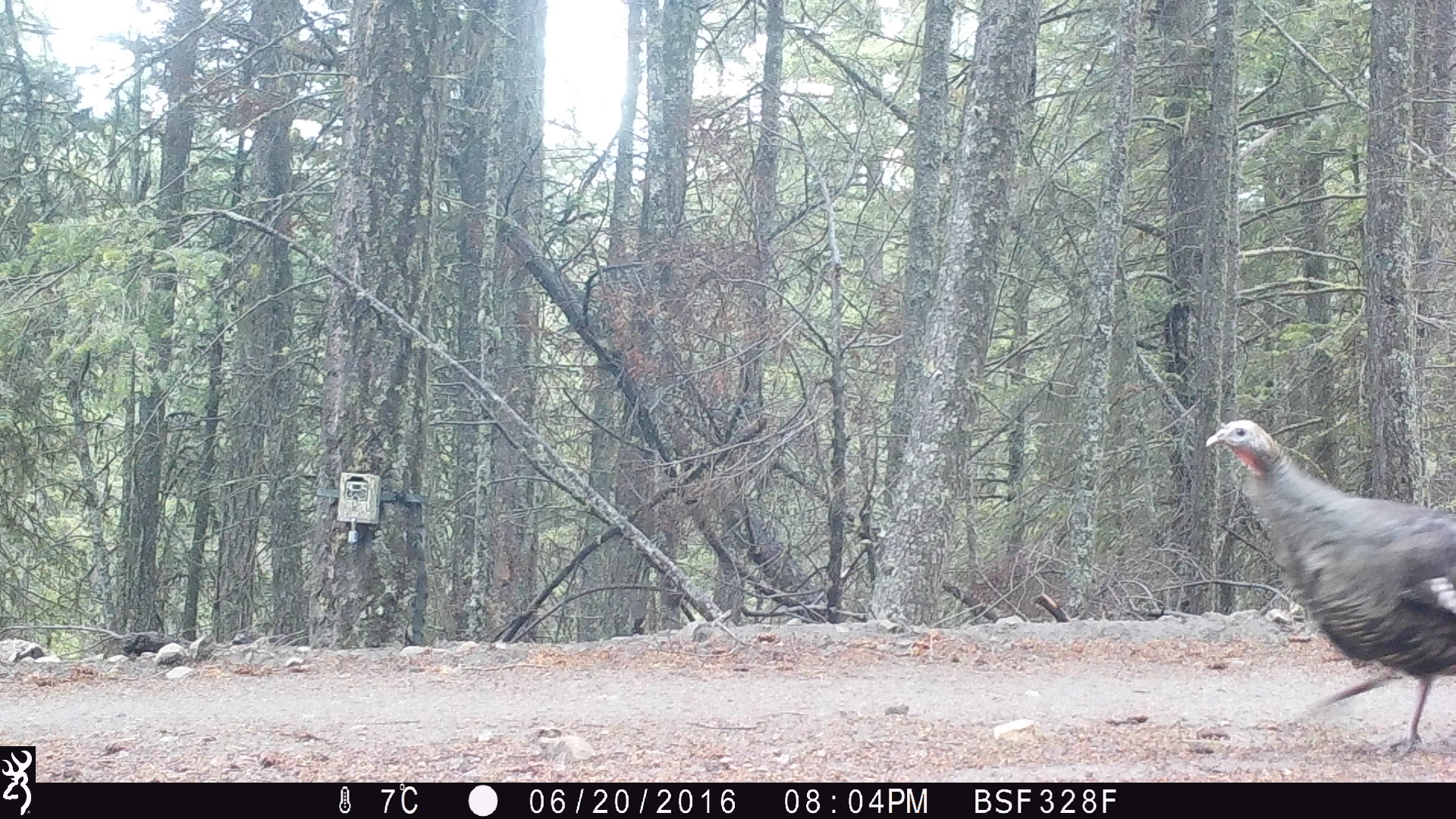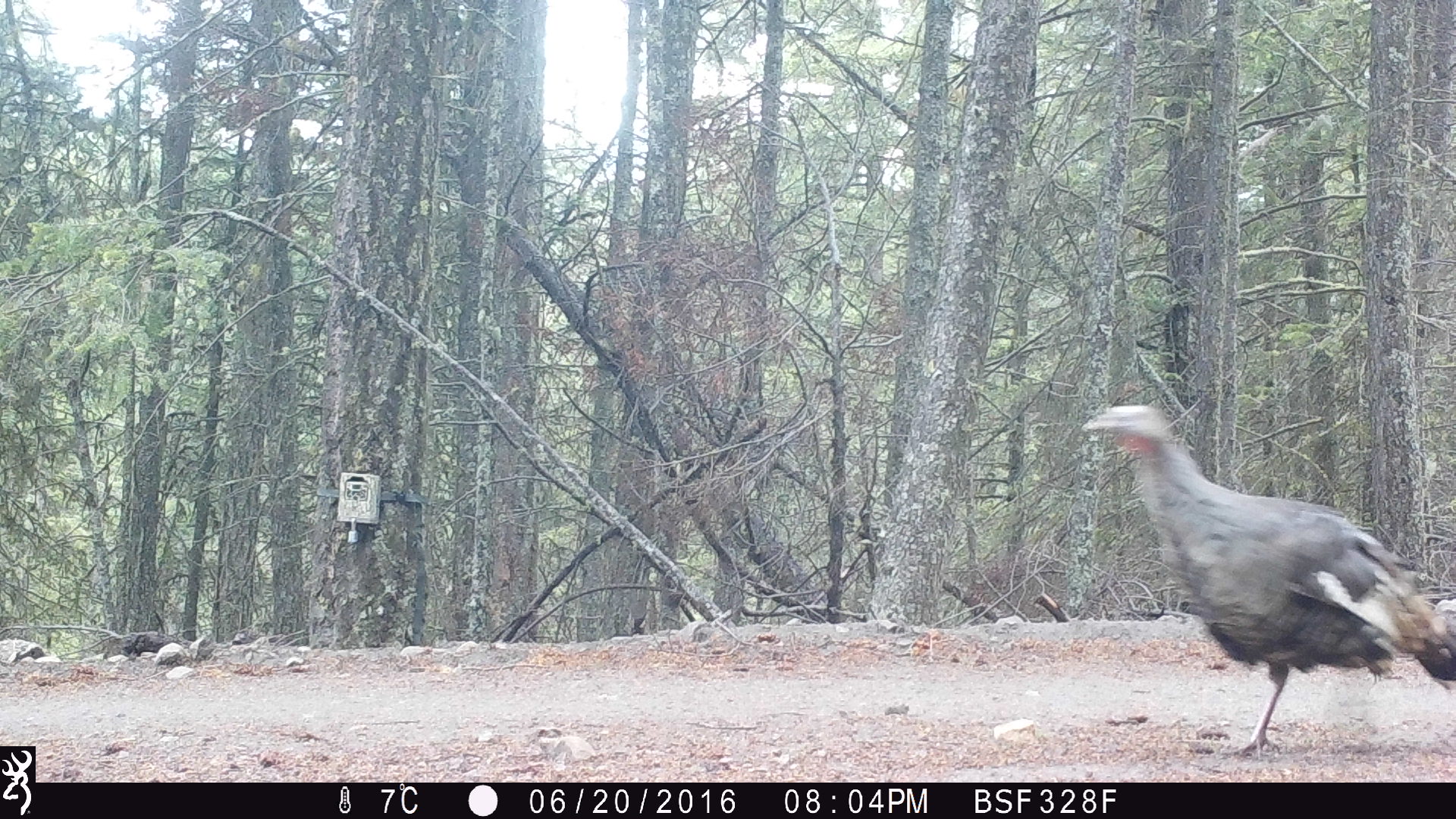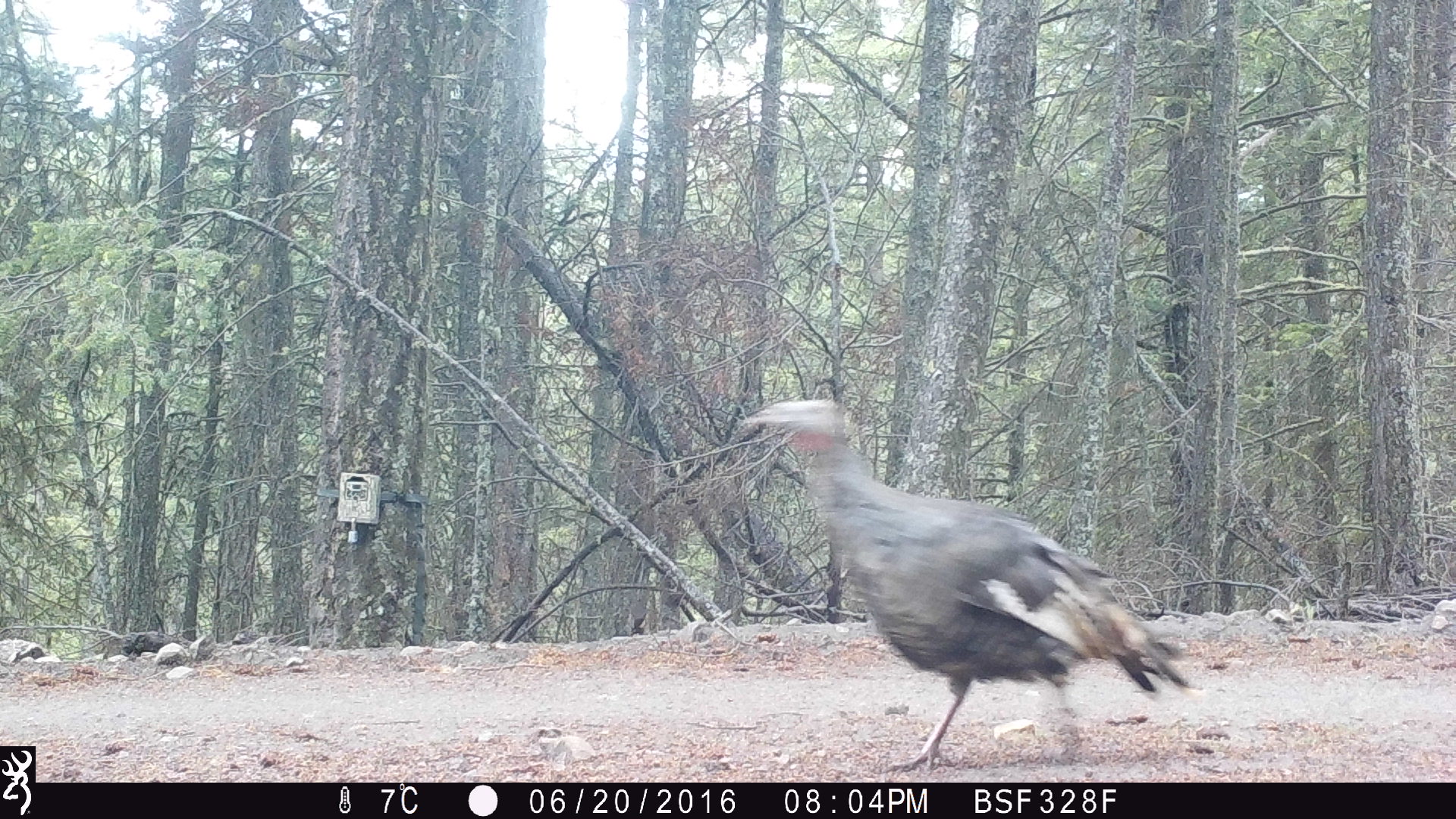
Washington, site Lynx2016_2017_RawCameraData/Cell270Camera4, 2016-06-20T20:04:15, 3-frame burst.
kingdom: Animalia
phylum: Chordata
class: Aves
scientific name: Aves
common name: birds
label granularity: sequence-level